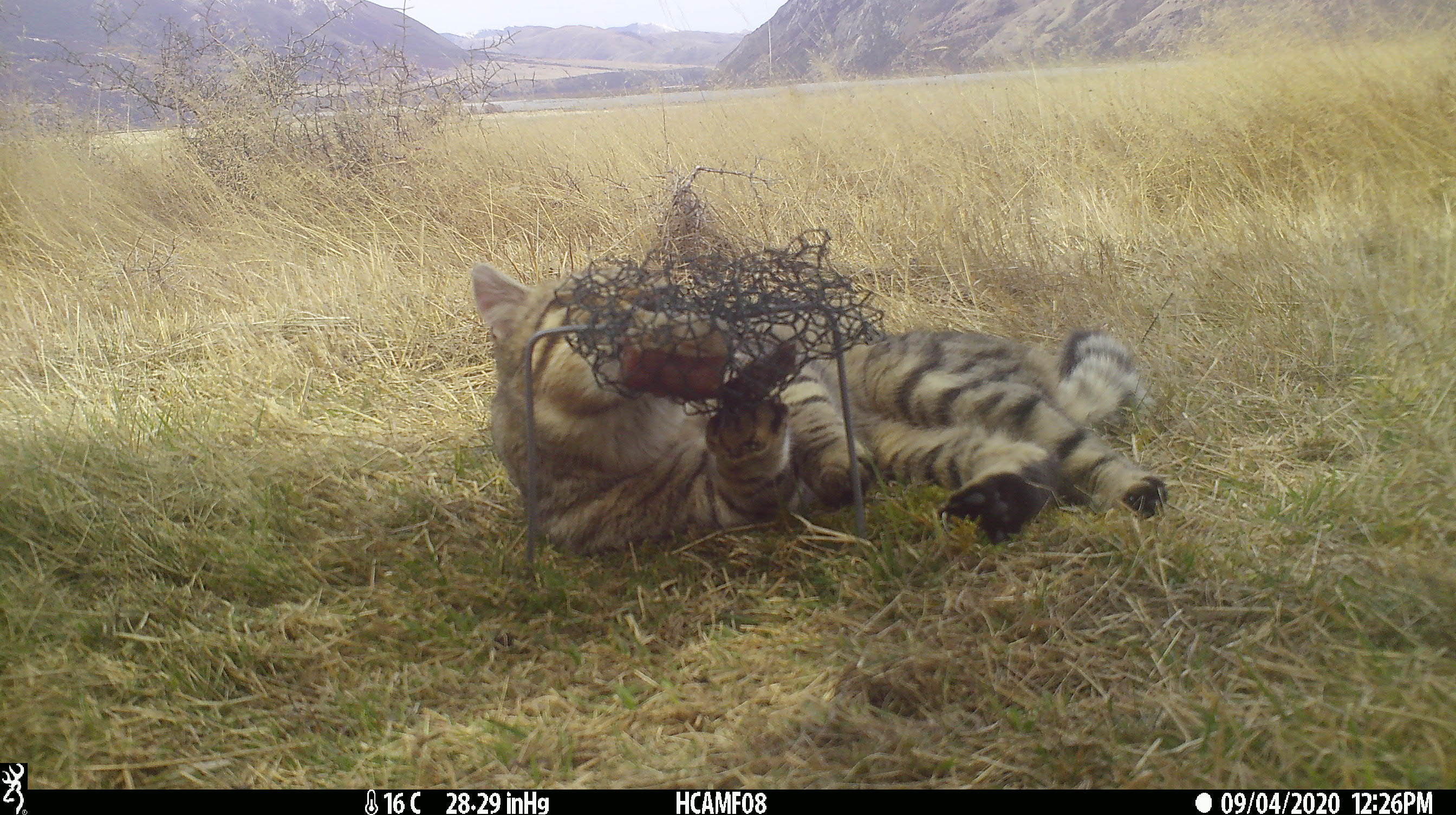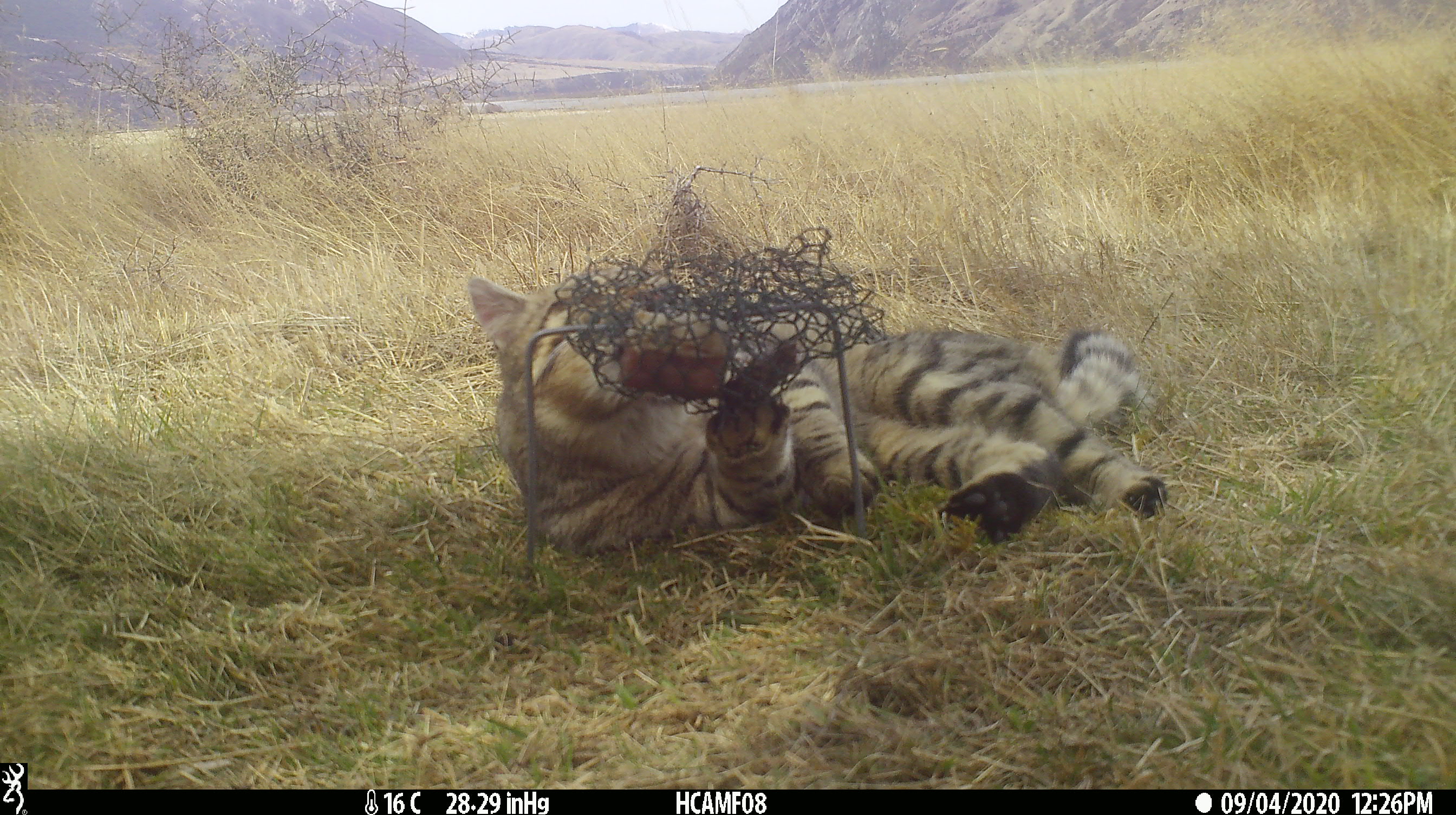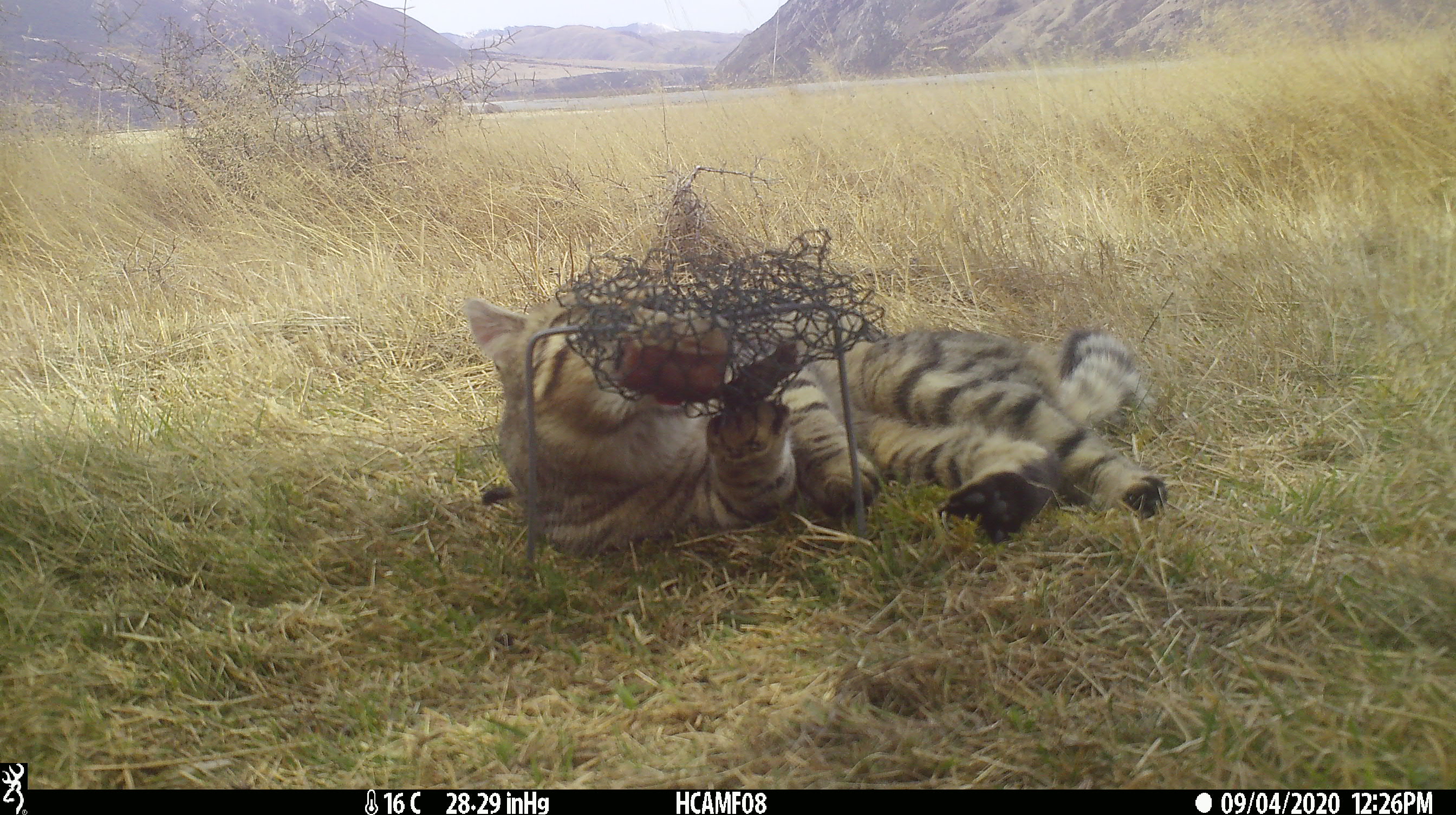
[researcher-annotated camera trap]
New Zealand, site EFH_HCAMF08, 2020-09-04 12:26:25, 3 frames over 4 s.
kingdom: Animalia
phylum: Chordata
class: Mammalia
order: Carnivora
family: Felidae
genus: Felis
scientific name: Felis catus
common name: domestic cat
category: cat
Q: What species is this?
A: Cat (domestic cat) (Felis catus).